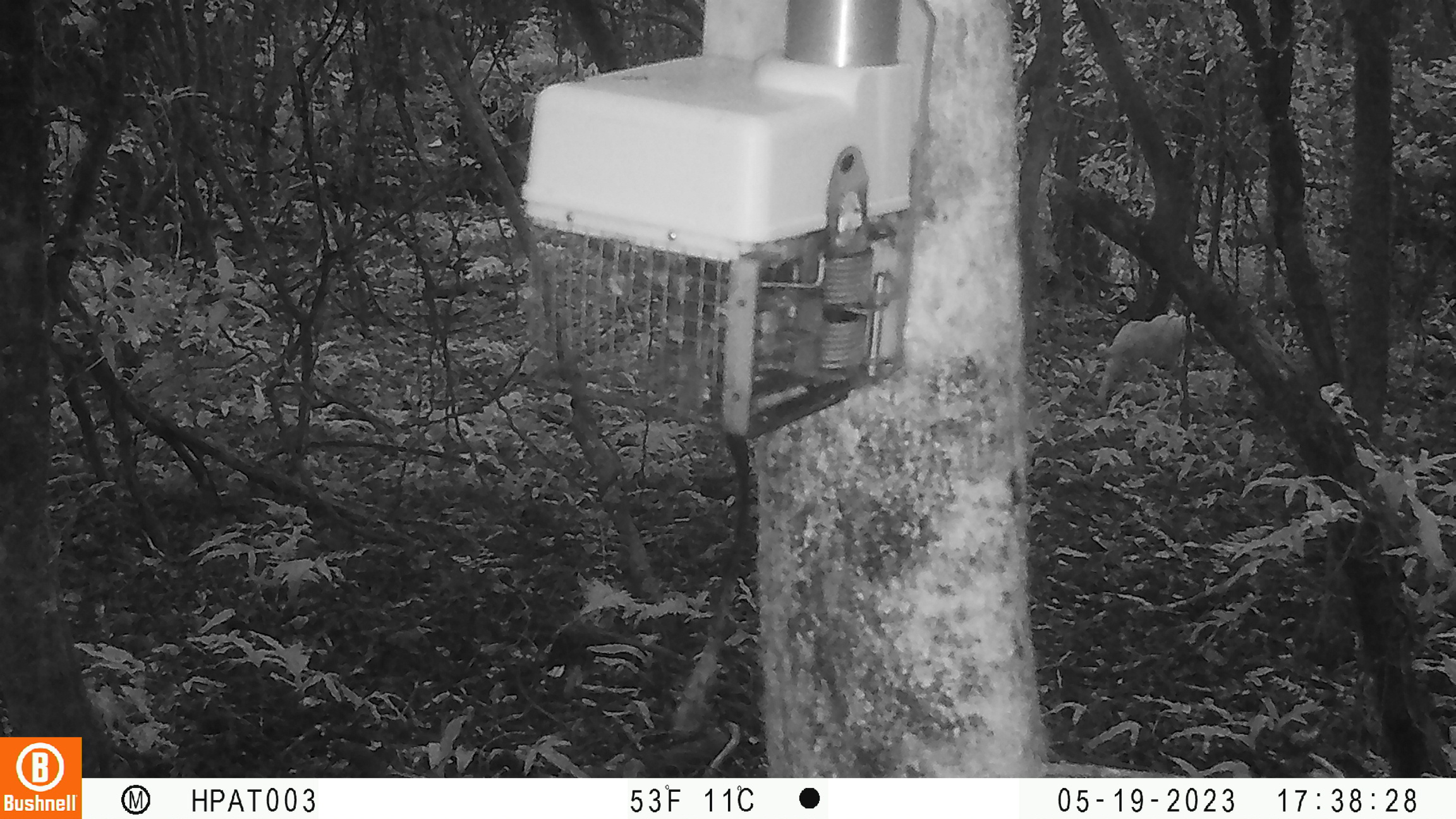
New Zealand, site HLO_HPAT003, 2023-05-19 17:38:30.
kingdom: Animalia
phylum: Chordata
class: Mammalia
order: Carnivora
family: Felidae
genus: Felis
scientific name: Felis catus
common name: domestic cat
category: cat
Cat (domestic cat) (Felis catus).